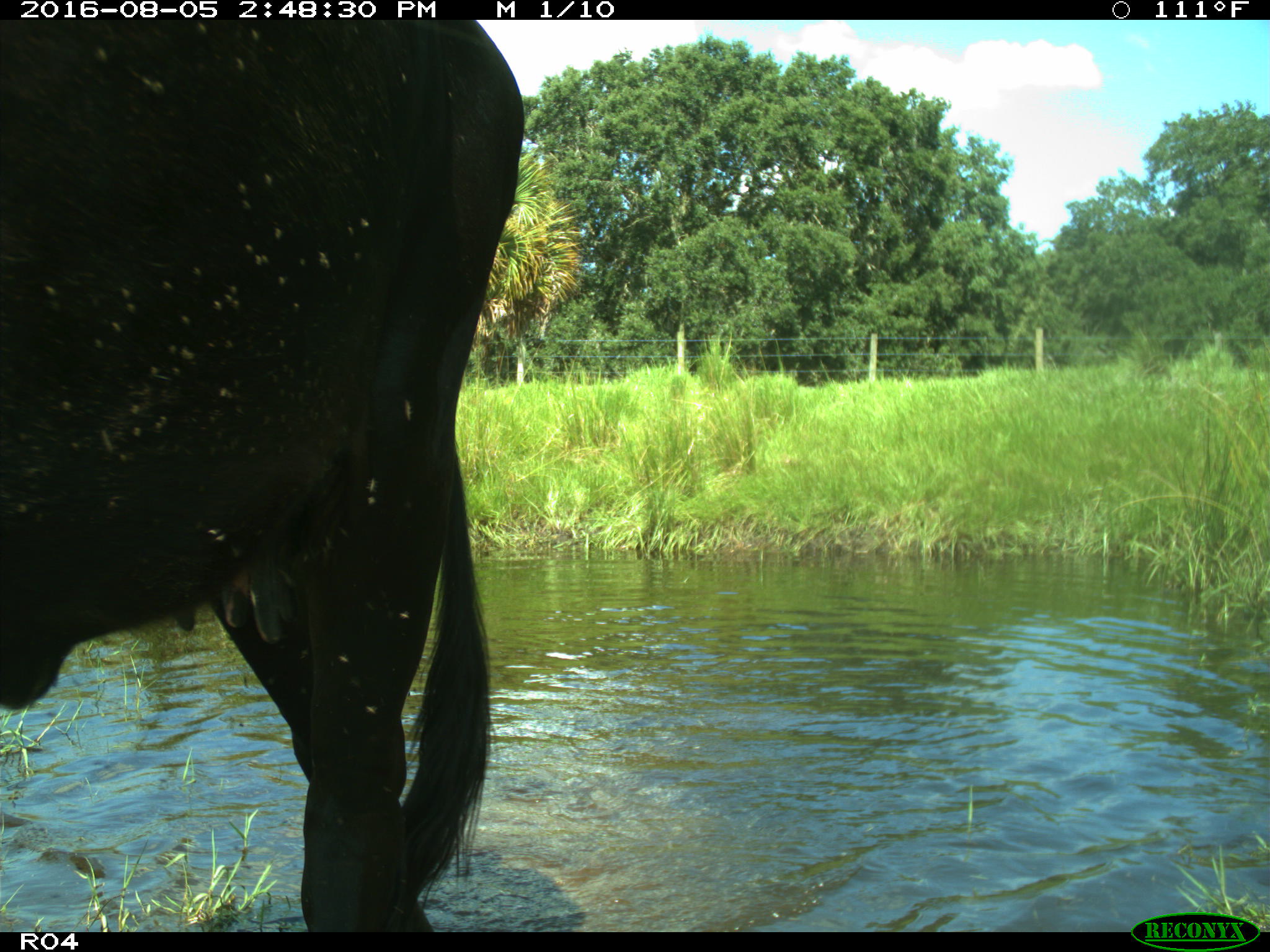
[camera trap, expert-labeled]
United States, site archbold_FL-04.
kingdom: Animalia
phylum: Chordata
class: Mammalia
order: Artiodactyla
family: Bovidae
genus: Bos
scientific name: Bos taurus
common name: domestic cow